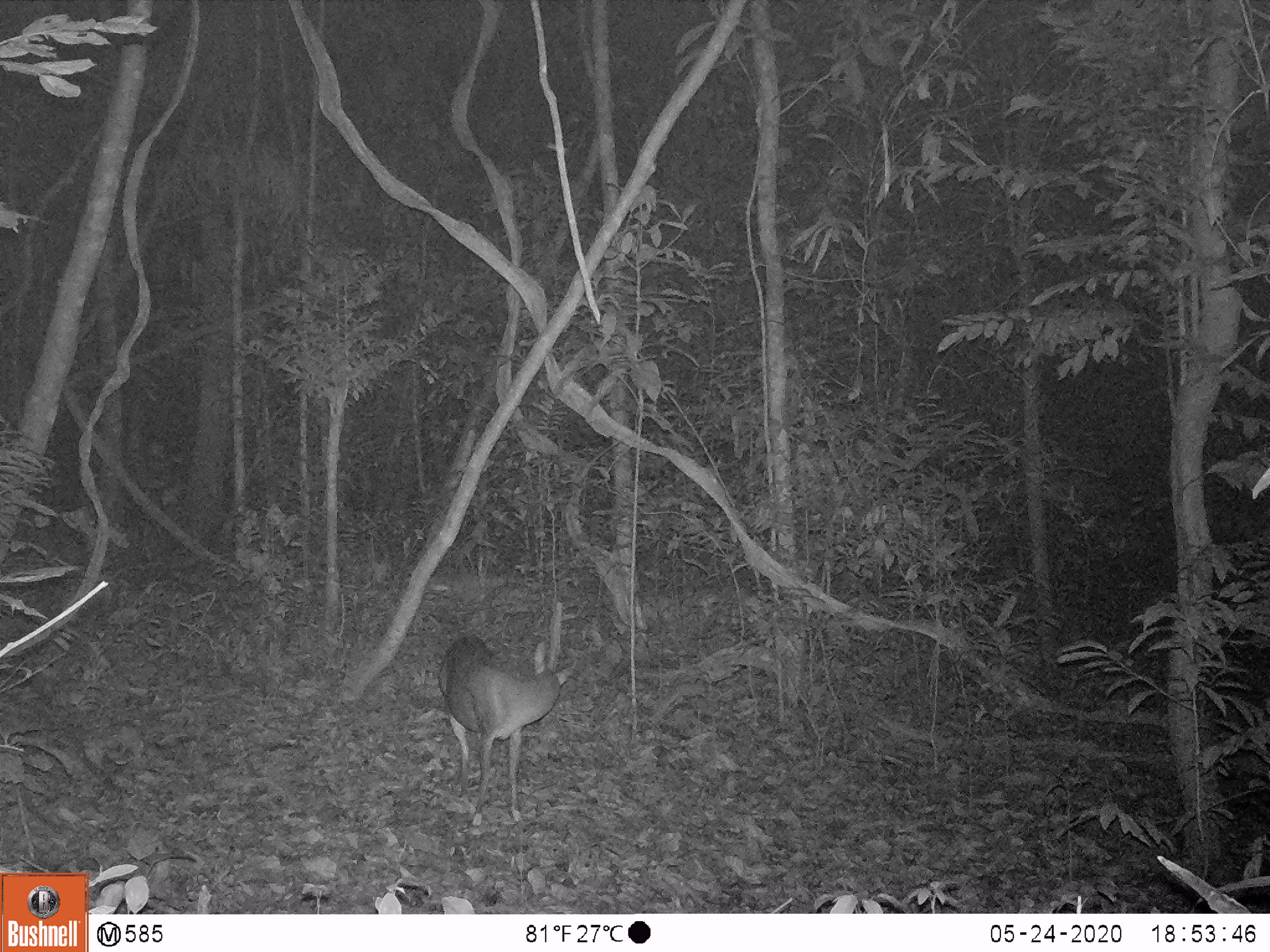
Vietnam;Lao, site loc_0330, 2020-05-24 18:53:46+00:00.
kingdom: Animalia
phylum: Chordata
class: Mammalia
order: Artiodactyla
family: Cervidae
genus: Muntiacus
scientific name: Muntiacus vuquangensis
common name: large-antlered muntjac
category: large antlered muntjac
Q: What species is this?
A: Large antlered muntjac (large-antlered muntjac) (Muntiacus vuquangensis).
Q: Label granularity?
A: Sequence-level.